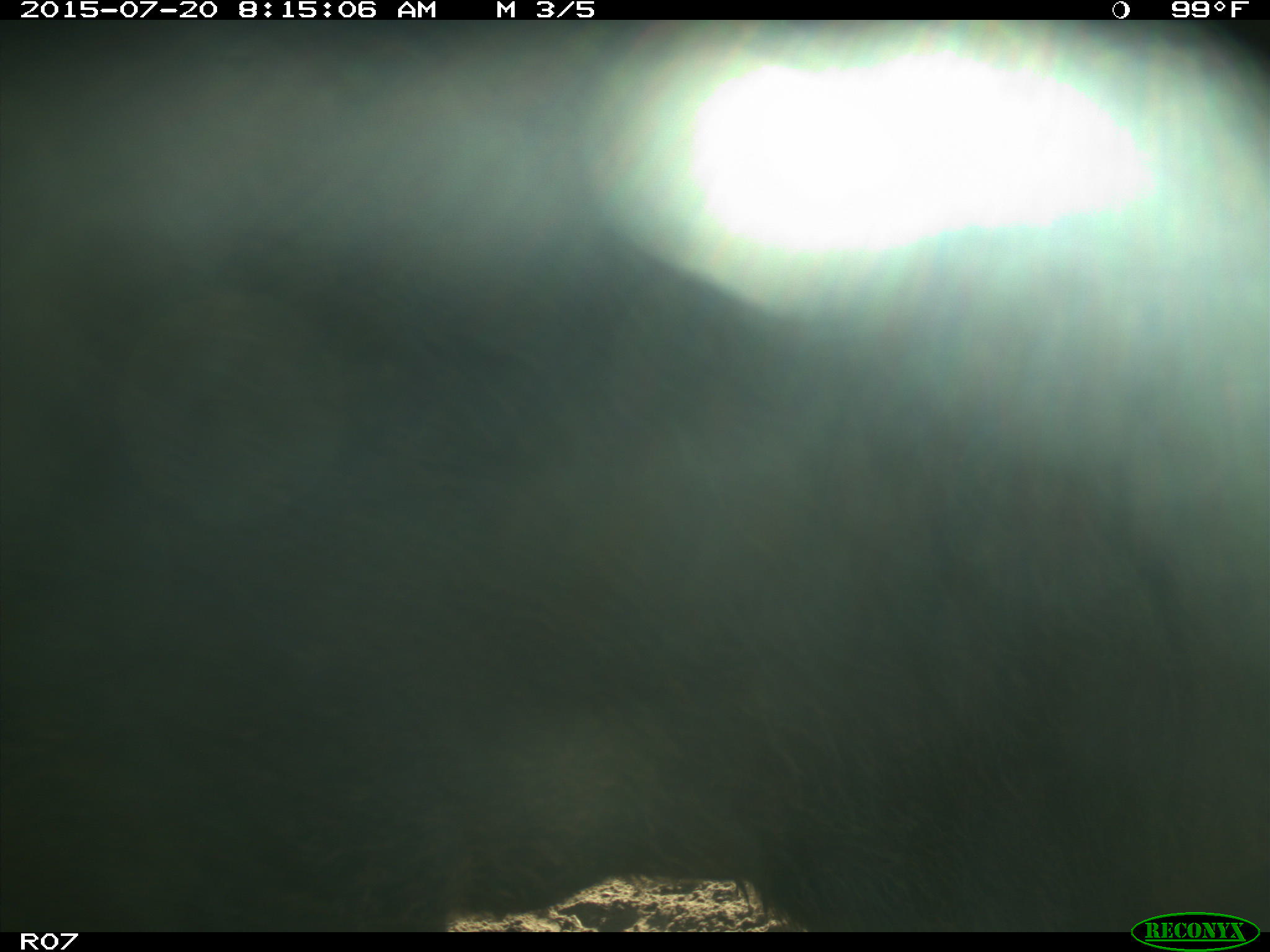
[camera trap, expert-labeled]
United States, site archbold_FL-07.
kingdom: Animalia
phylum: Chordata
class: Mammalia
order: Artiodactyla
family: Bovidae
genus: Bos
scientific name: Bos taurus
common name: domestic cow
Bos taurus (domestic cow).